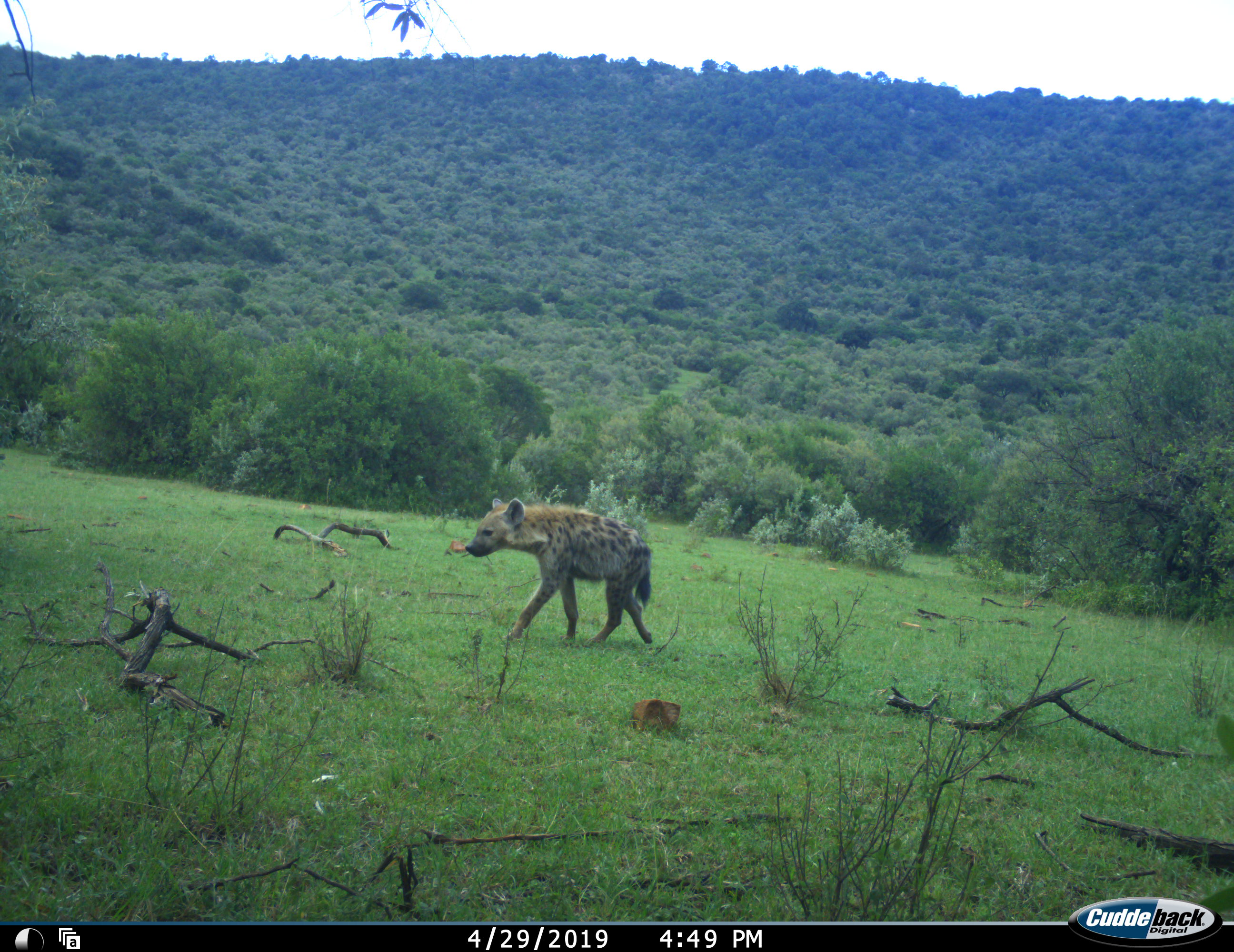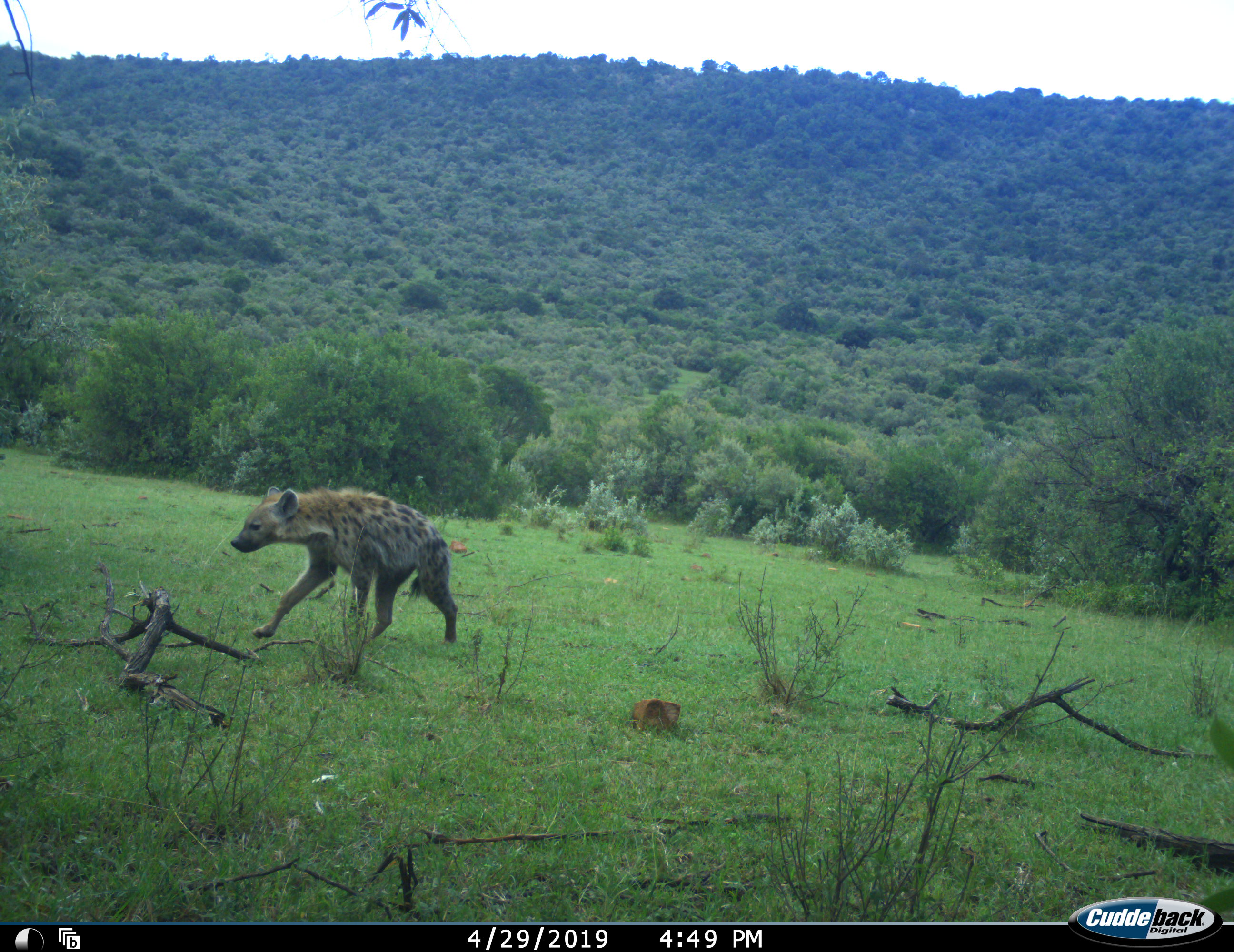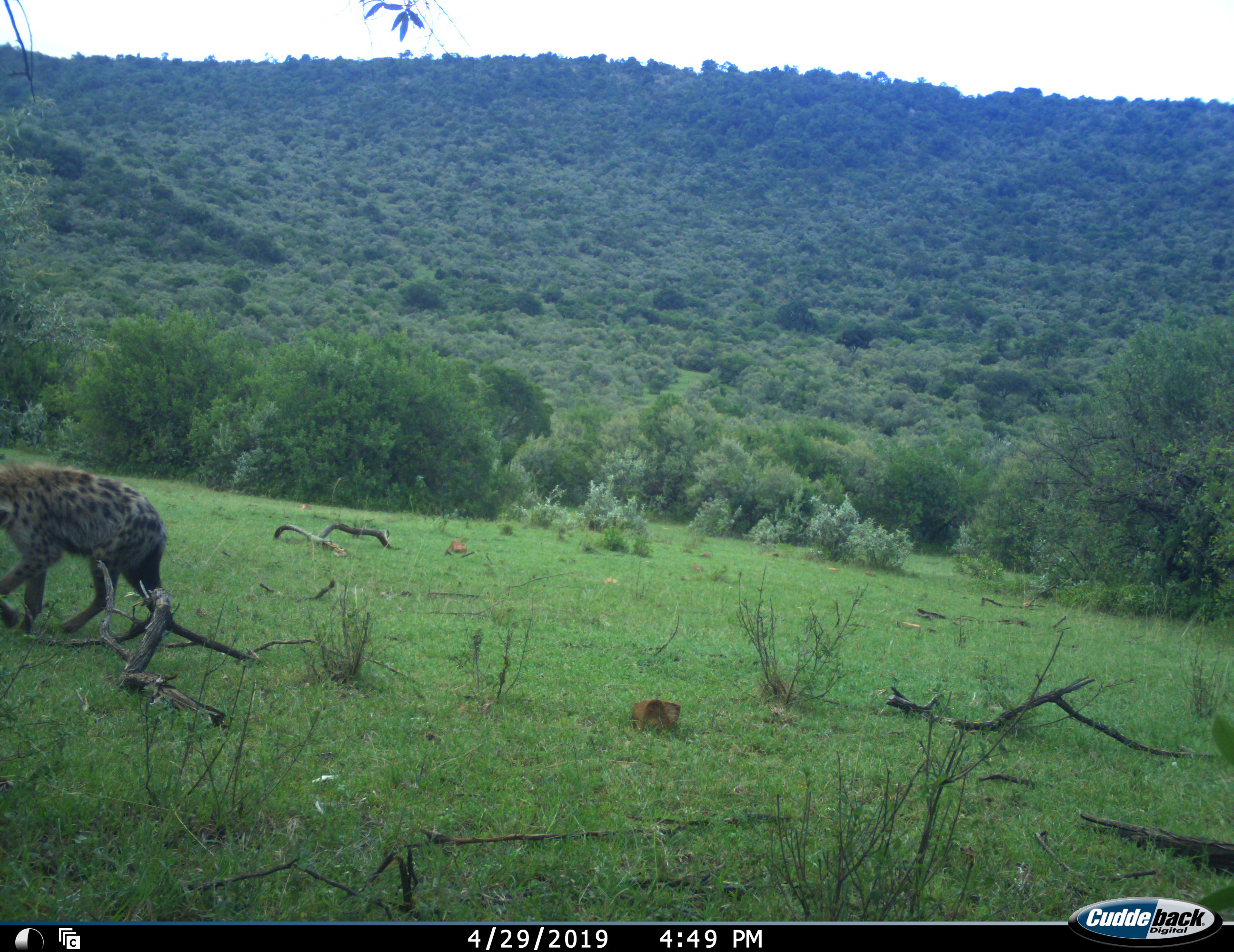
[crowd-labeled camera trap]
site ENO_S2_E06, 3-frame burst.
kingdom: Animalia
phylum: Chordata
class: Mammalia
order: Carnivora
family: Hyaenidae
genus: Crocuta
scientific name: Crocuta crocuta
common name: spotted hyena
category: hyenaspotted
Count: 1.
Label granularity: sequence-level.